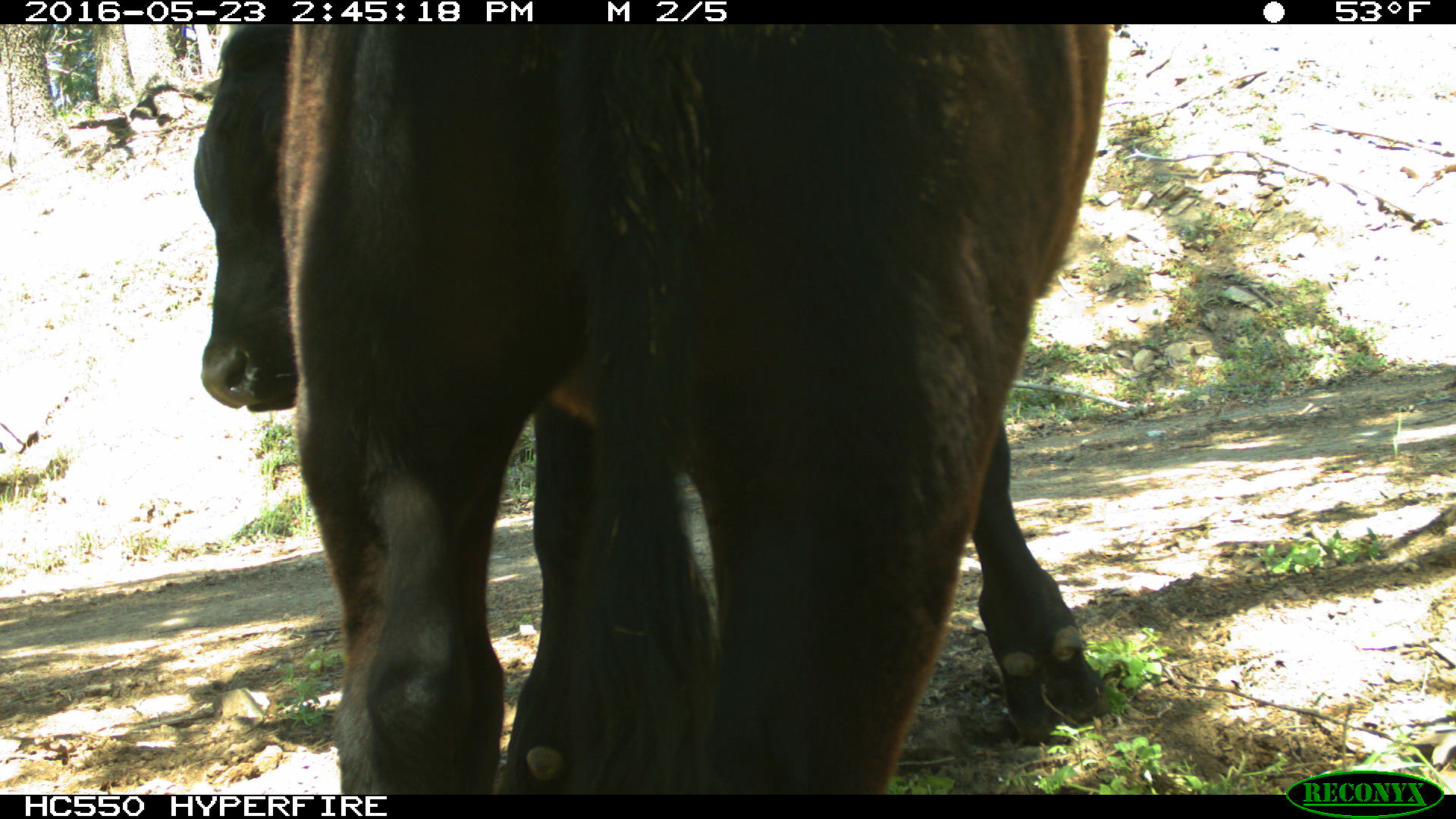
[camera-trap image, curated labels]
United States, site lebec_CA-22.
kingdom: Animalia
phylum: Chordata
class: Mammalia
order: Artiodactyla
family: Bovidae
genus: Bos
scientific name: Bos taurus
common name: domestic cow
Bos taurus (domestic cow).